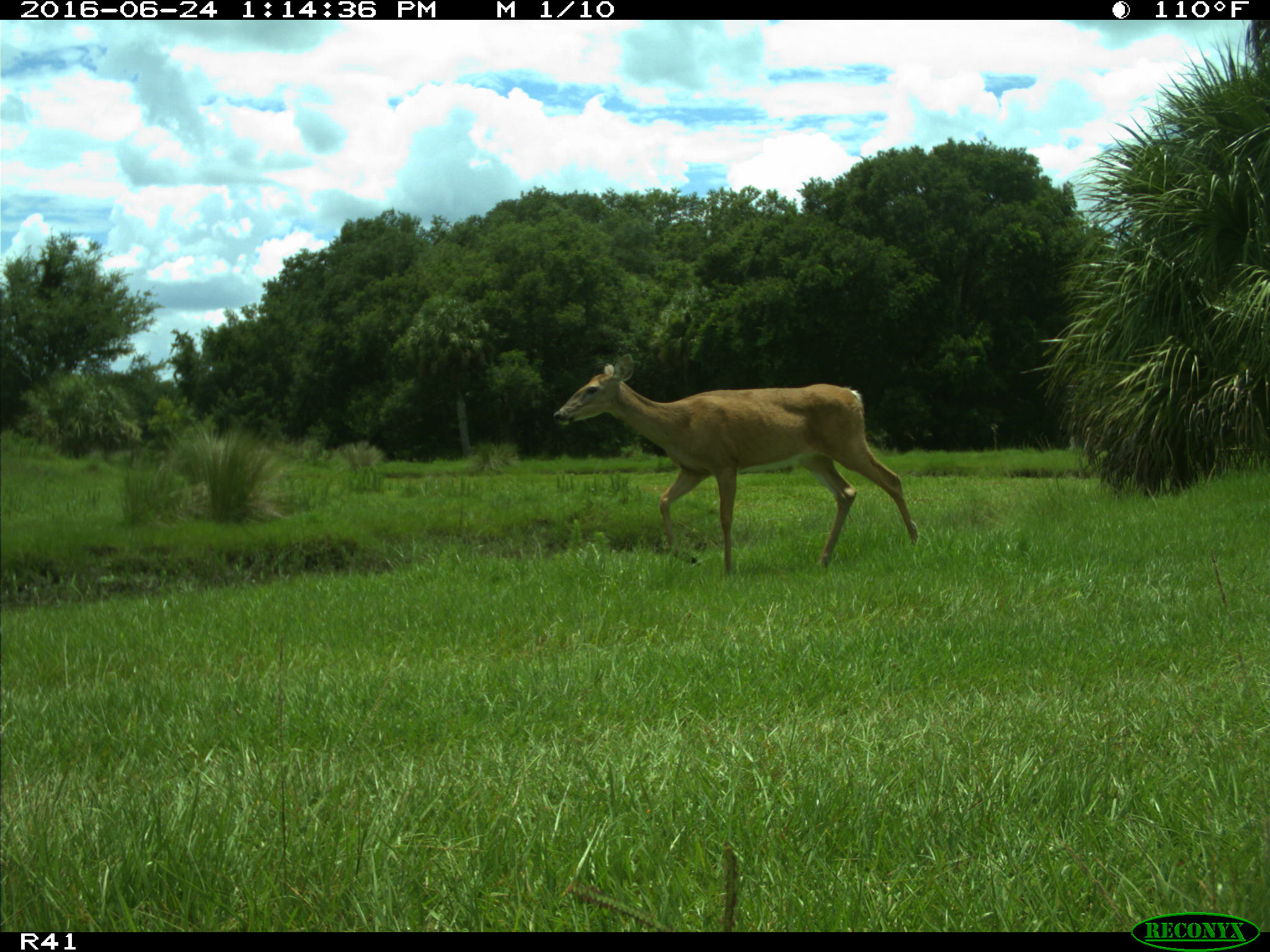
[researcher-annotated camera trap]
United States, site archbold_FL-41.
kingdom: Animalia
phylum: Chordata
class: Mammalia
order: Artiodactyla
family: Cervidae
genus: Odocoileus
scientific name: Odocoileus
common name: deer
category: unidentified deer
Unidentified deer (deer) (Odocoileus).